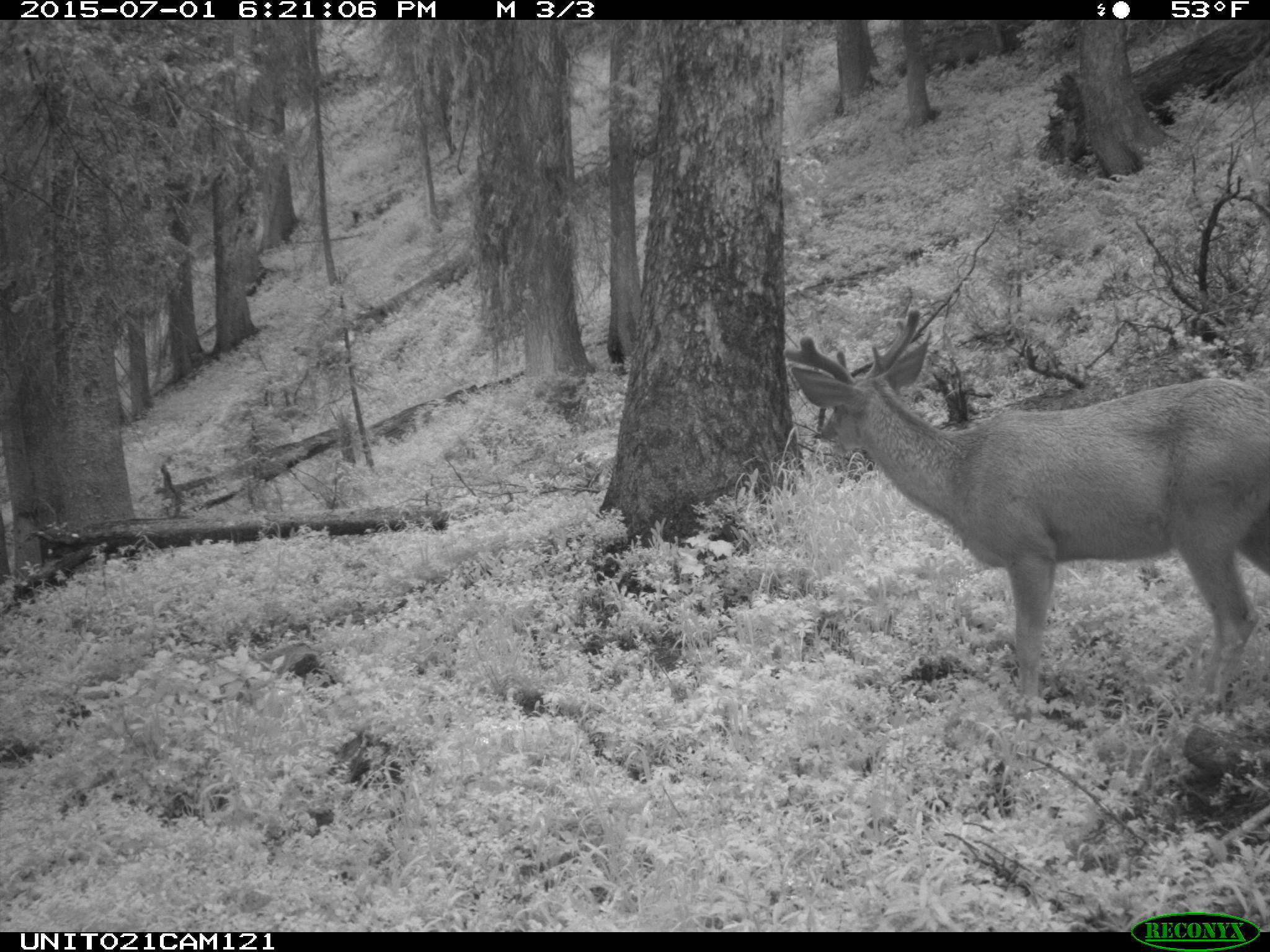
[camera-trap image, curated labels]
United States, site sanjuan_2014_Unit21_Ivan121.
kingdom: Animalia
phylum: Chordata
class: Mammalia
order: Artiodactyla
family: Cervidae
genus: Odocoileus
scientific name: Odocoileus hemionus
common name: mule deer